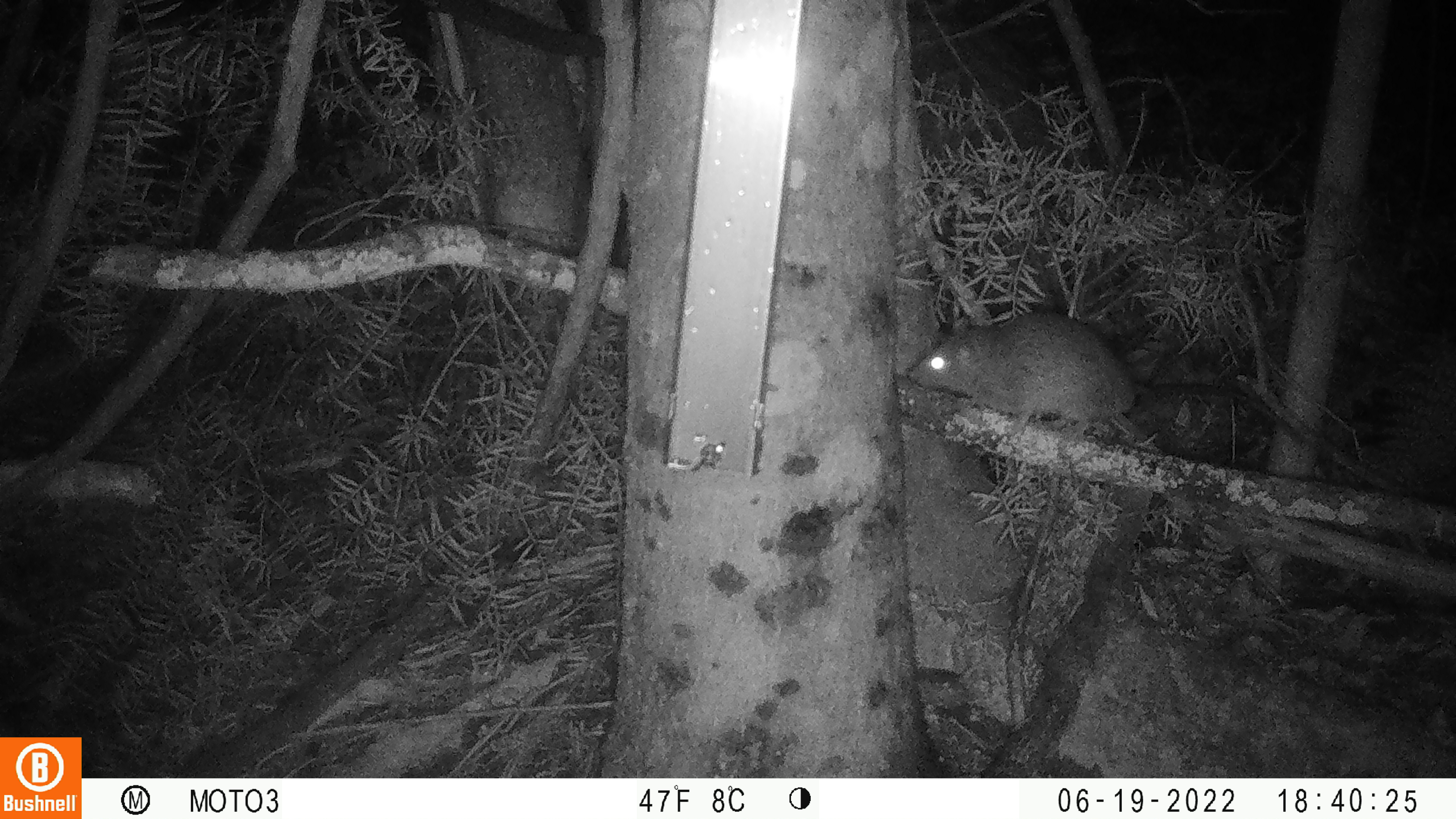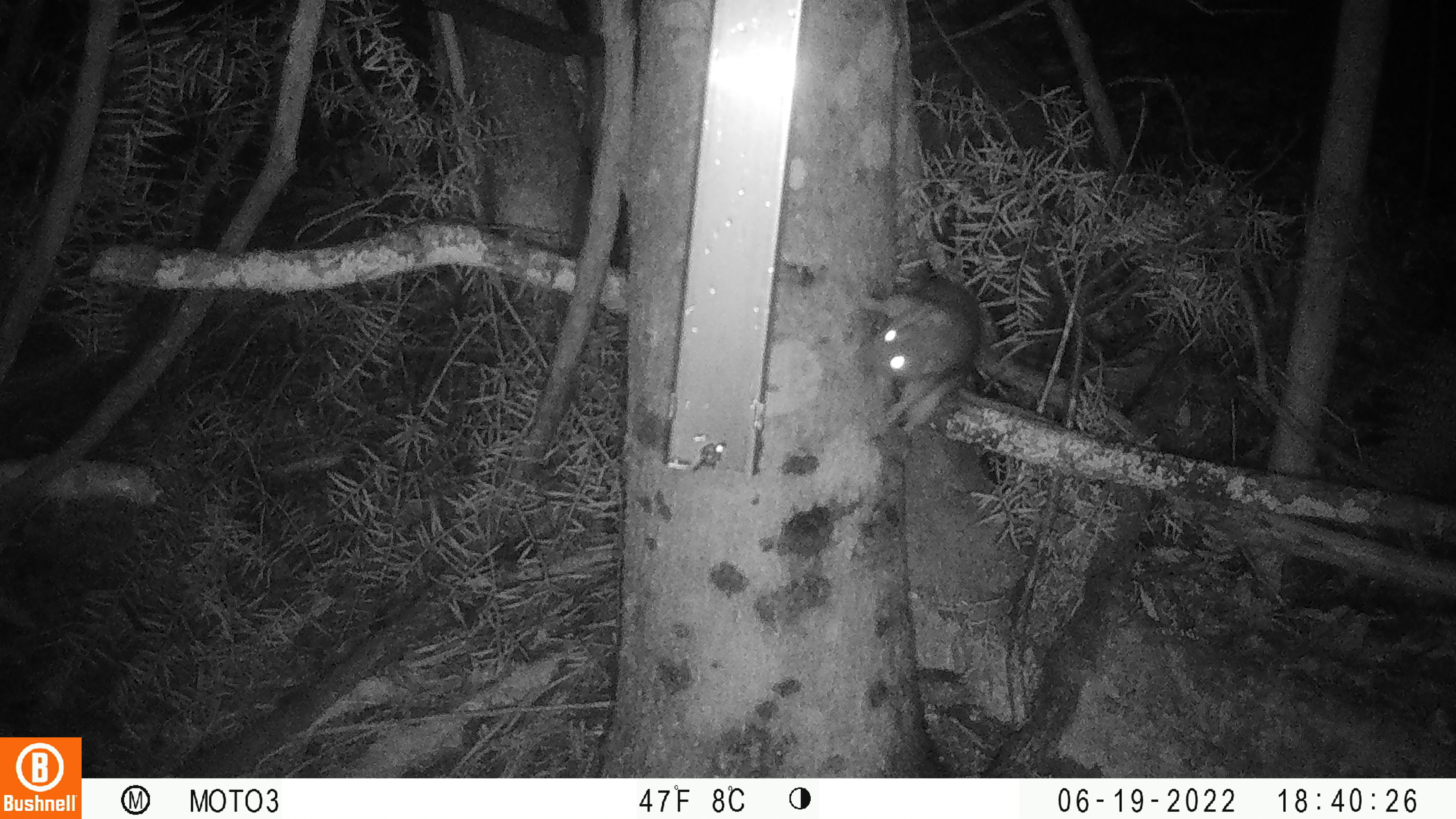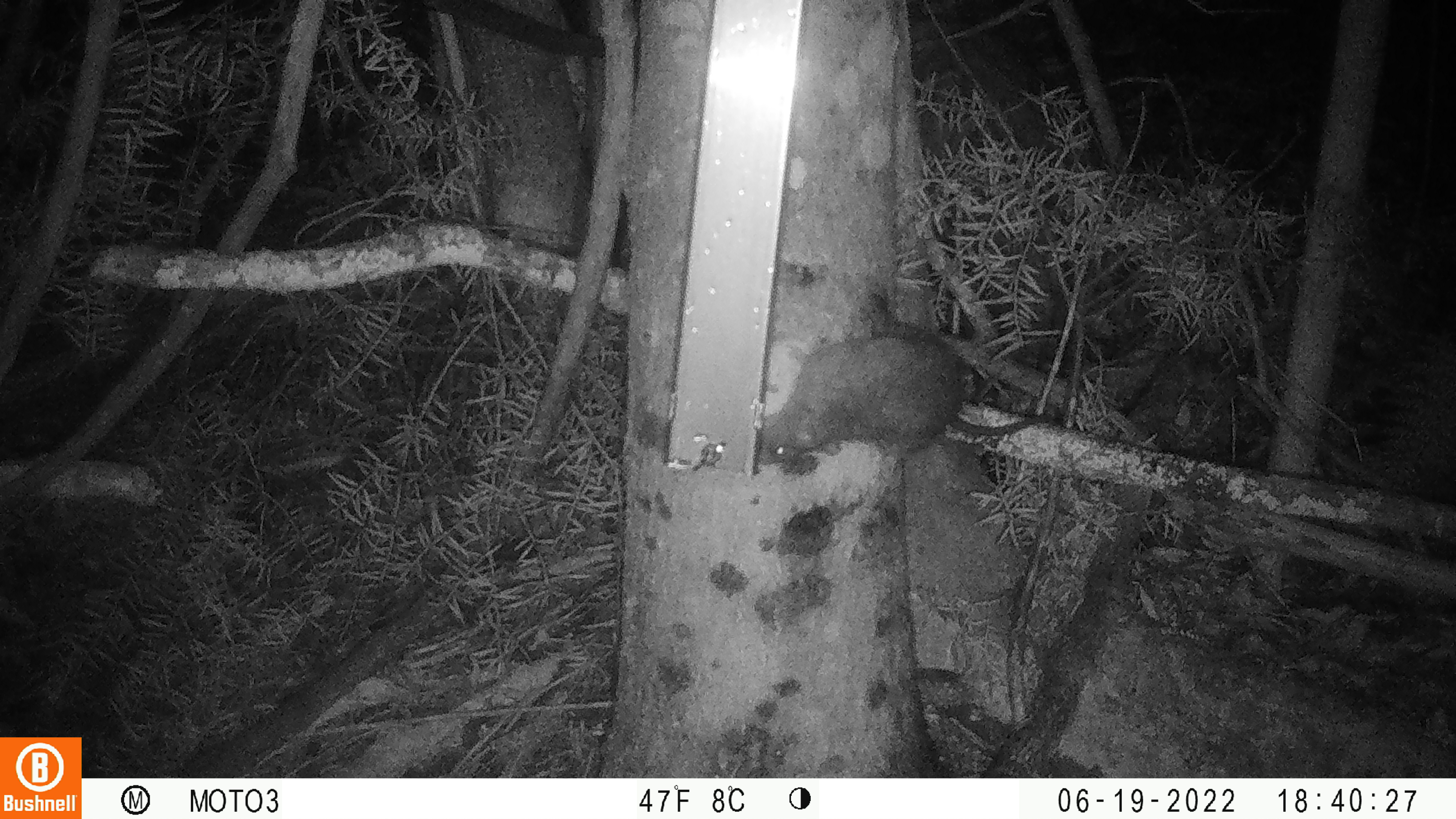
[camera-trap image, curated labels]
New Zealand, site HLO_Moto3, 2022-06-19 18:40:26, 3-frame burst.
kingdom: Animalia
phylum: Chordata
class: Mammalia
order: Rodentia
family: Muridae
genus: Rattus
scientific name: Rattus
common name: rat